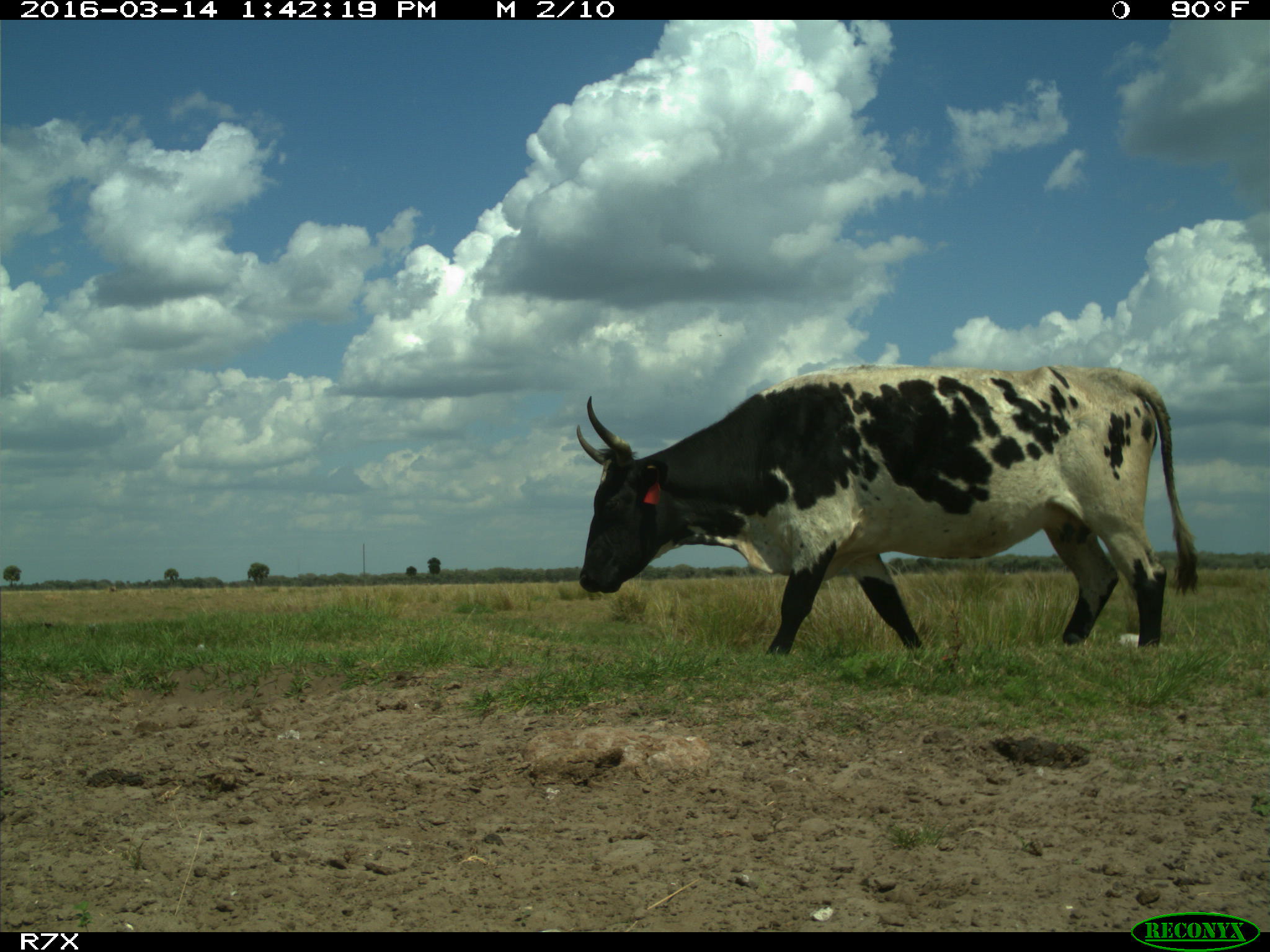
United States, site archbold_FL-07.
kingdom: Animalia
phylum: Chordata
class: Mammalia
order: Artiodactyla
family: Bovidae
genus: Bos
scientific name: Bos taurus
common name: domestic cow